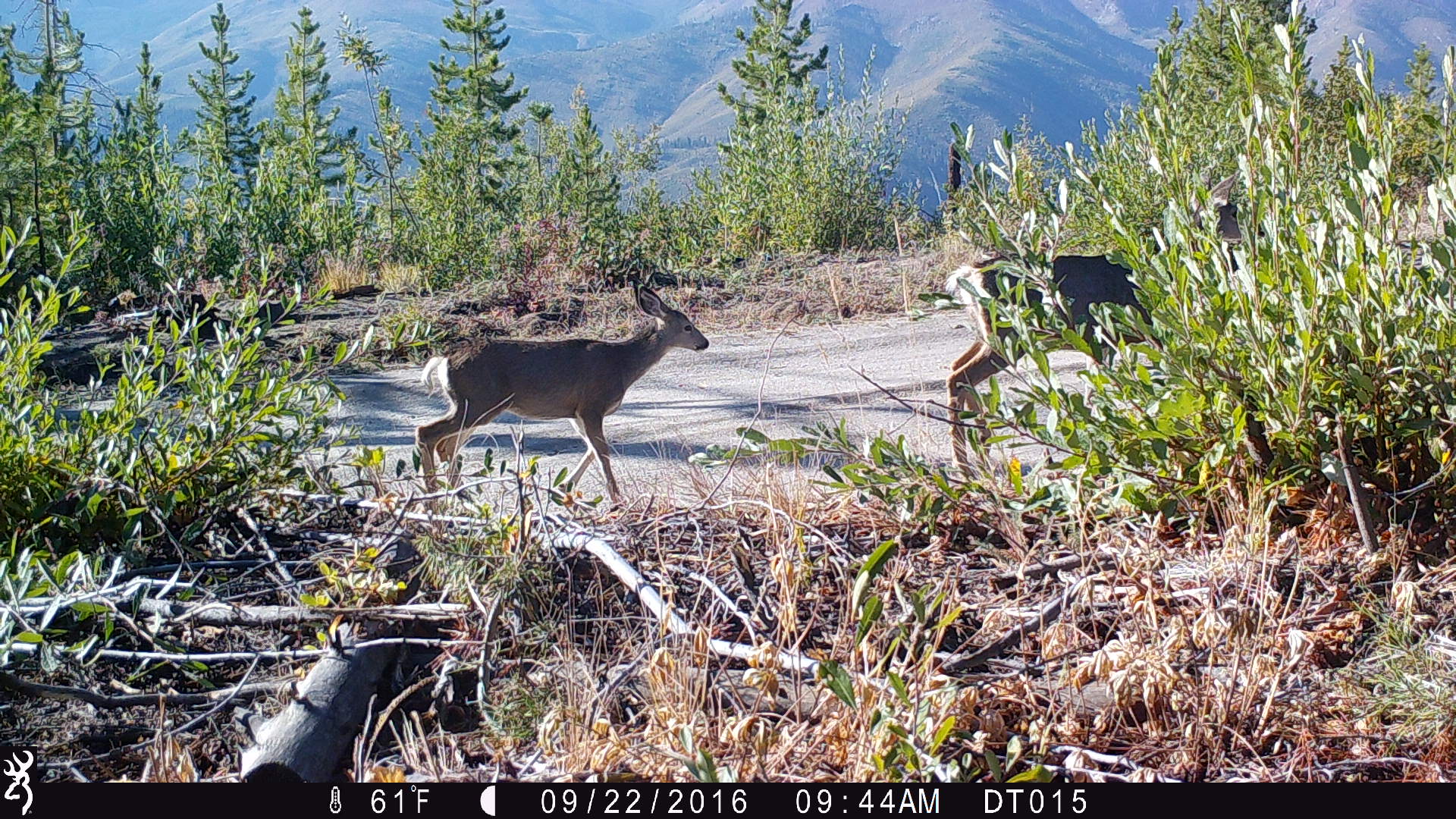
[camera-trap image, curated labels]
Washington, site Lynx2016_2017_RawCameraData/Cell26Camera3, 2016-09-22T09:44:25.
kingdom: Animalia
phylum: Chordata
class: Mammalia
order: Artiodactyla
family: Cervidae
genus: Odocoileus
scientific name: Odocoileus hemionus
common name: mule deer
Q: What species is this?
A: Odocoileus hemionus (mule deer).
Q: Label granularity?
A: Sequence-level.